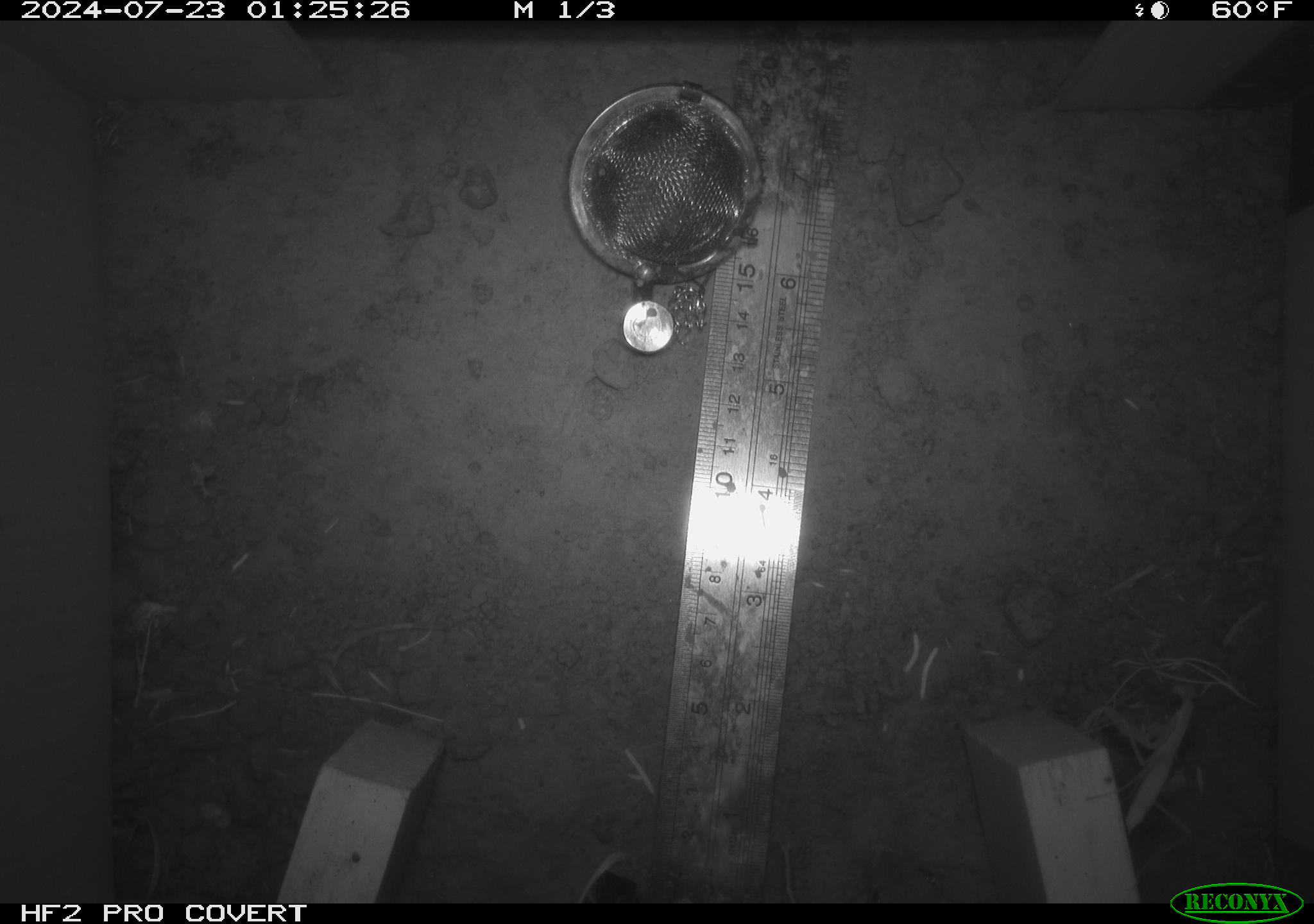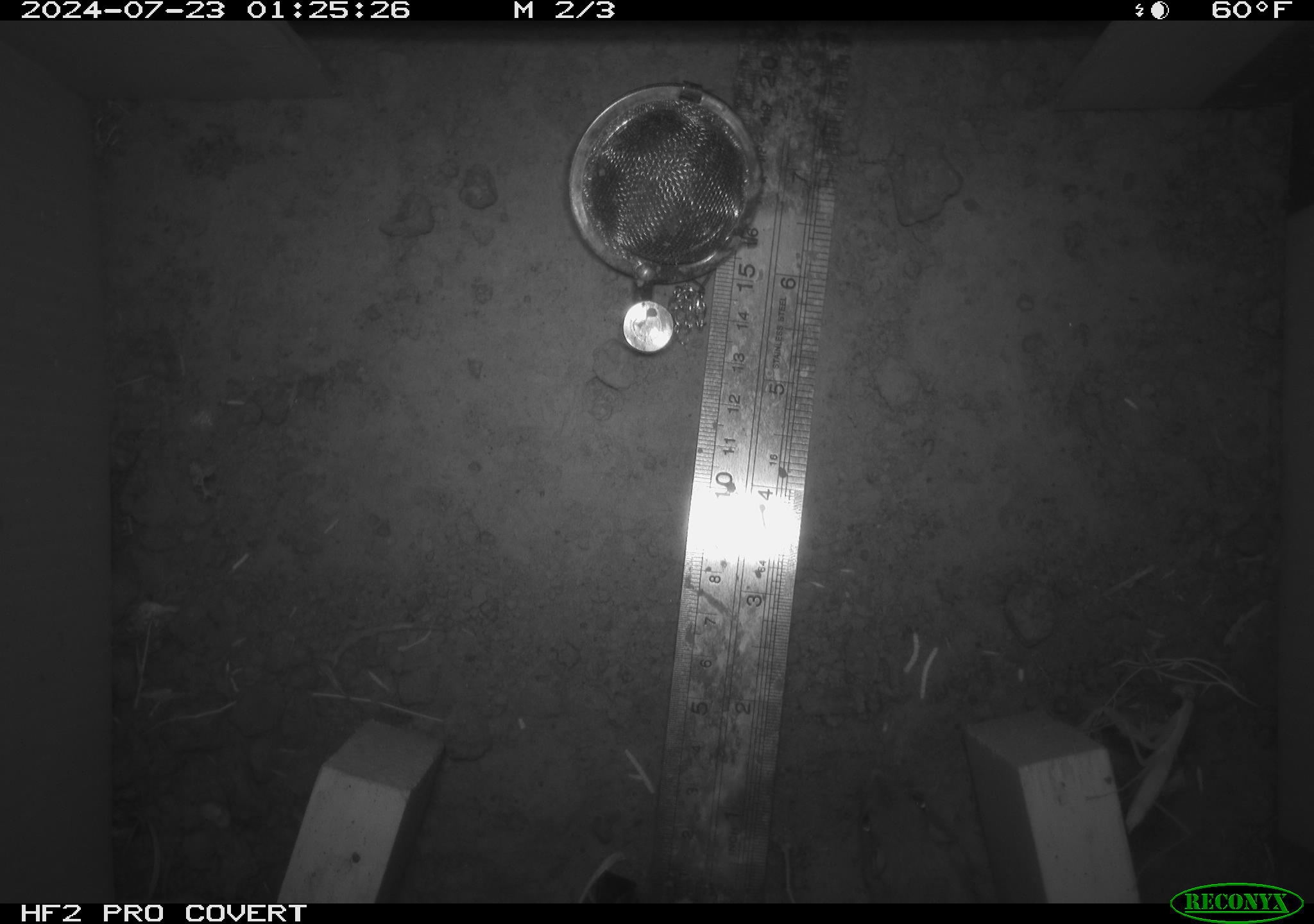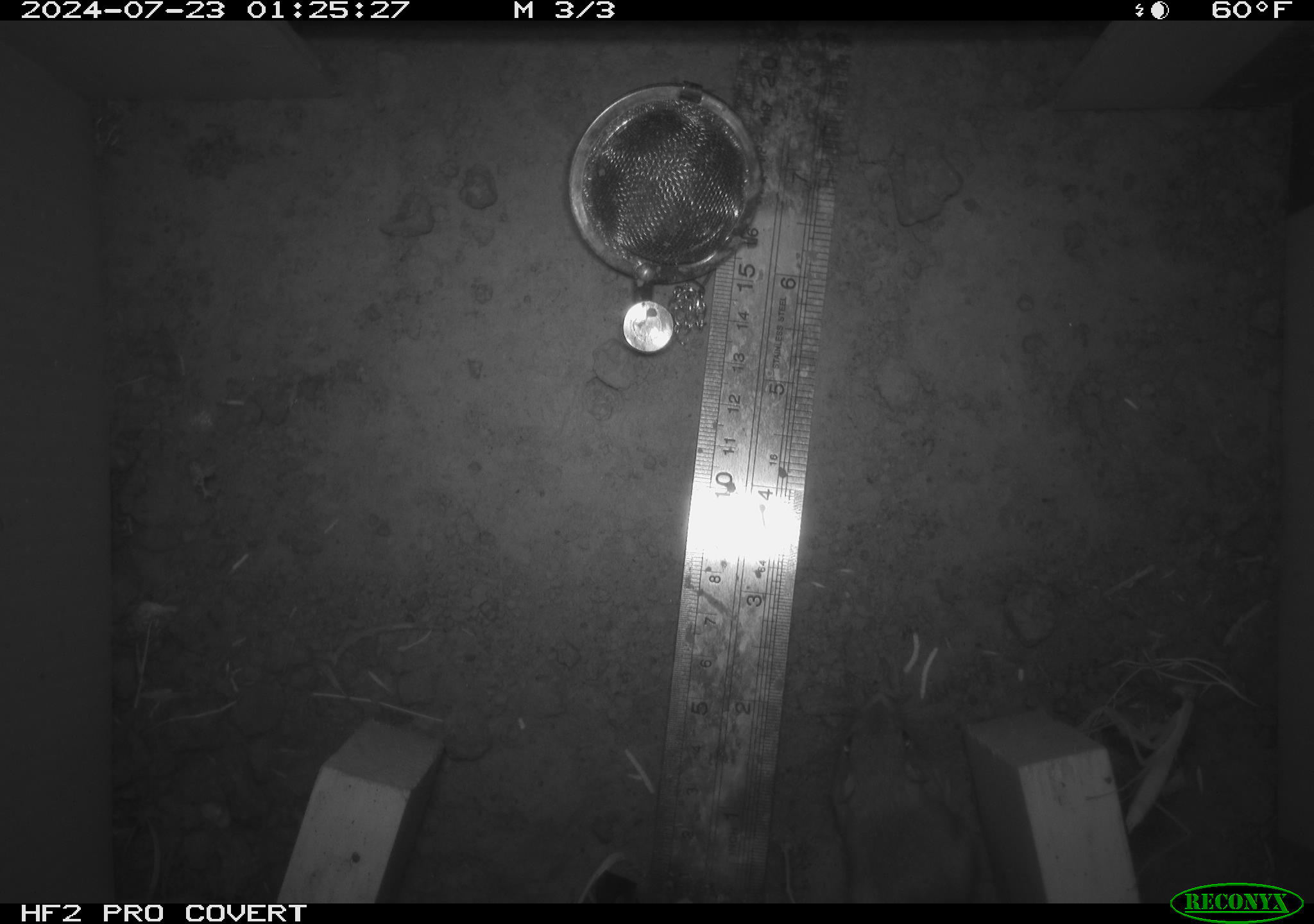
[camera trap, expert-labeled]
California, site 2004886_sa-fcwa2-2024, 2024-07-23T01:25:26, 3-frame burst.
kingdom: Animalia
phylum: Chordata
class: Mammalia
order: Rodentia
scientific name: Rodentia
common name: mouse species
Mouse species (Rodentia).